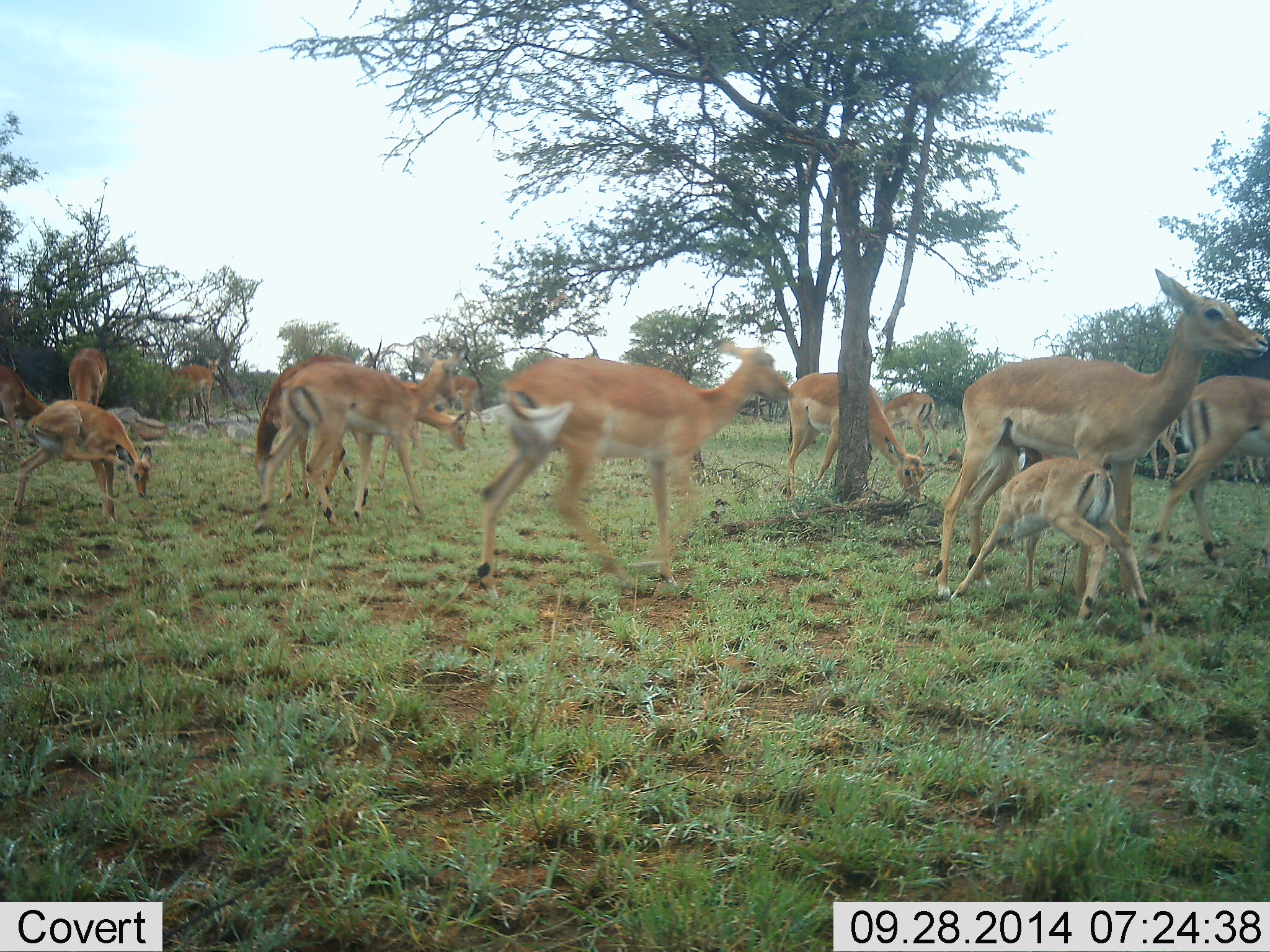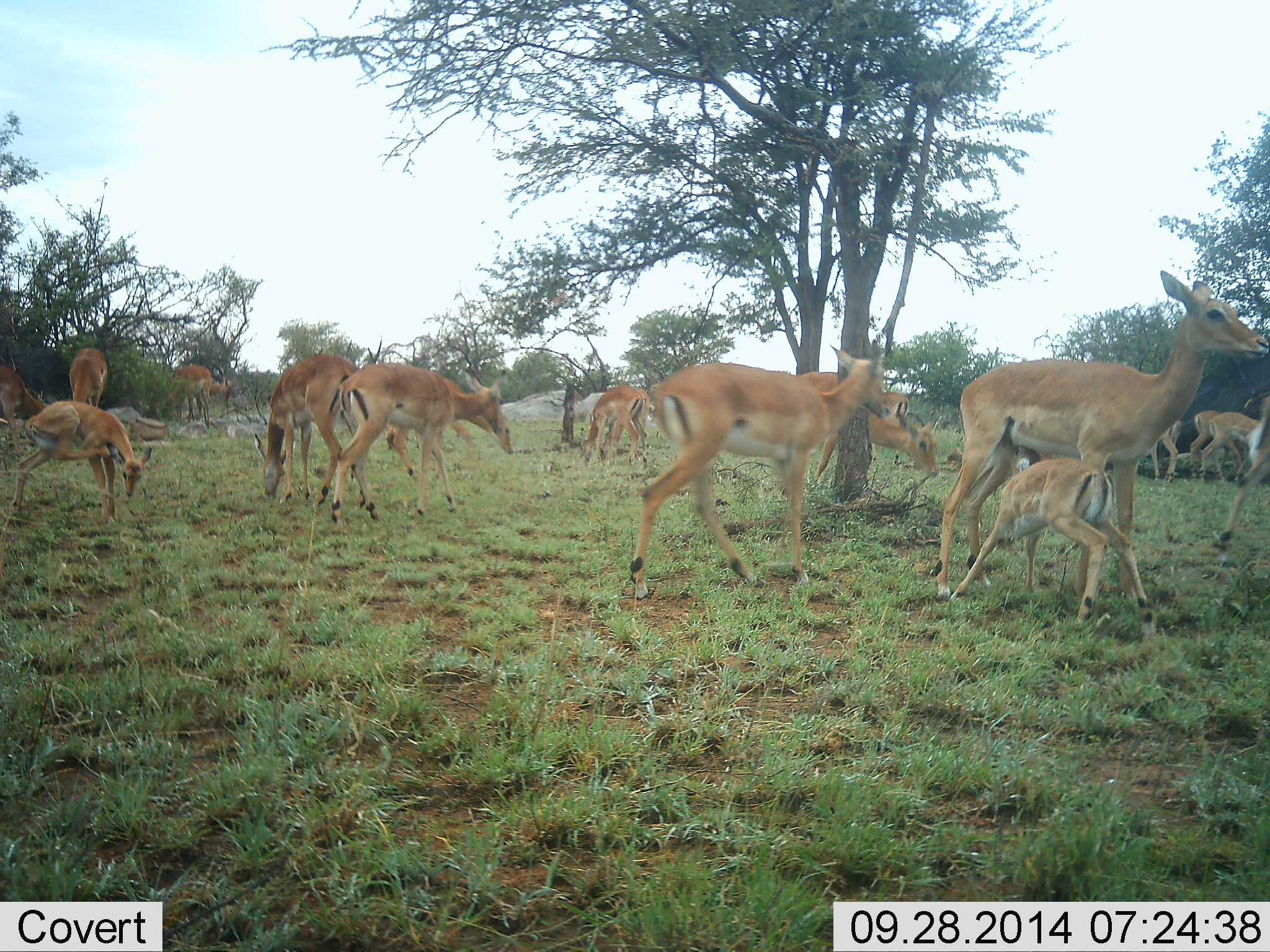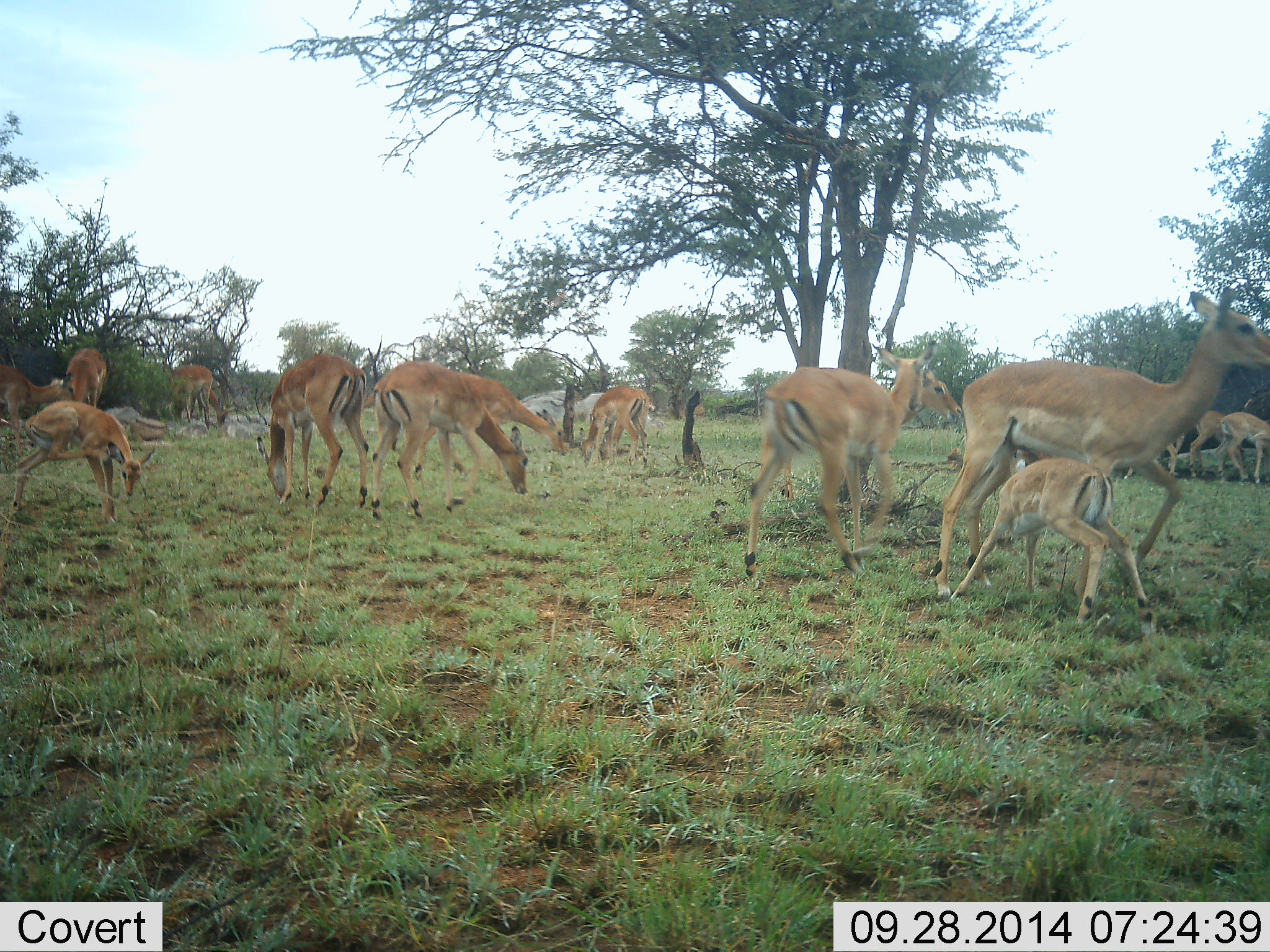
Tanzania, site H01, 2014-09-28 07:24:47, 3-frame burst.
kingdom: Animalia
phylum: Chordata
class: Mammalia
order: Artiodactyla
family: Bovidae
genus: Aepyceros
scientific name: Aepyceros melampus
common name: impala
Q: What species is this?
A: Impala (Aepyceros melampus).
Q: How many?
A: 11-50.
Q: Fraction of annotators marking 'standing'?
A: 60%.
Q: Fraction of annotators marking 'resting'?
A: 10%.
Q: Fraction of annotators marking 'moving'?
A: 80%.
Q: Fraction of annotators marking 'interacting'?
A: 50%.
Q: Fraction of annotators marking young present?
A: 90%.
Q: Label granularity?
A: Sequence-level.